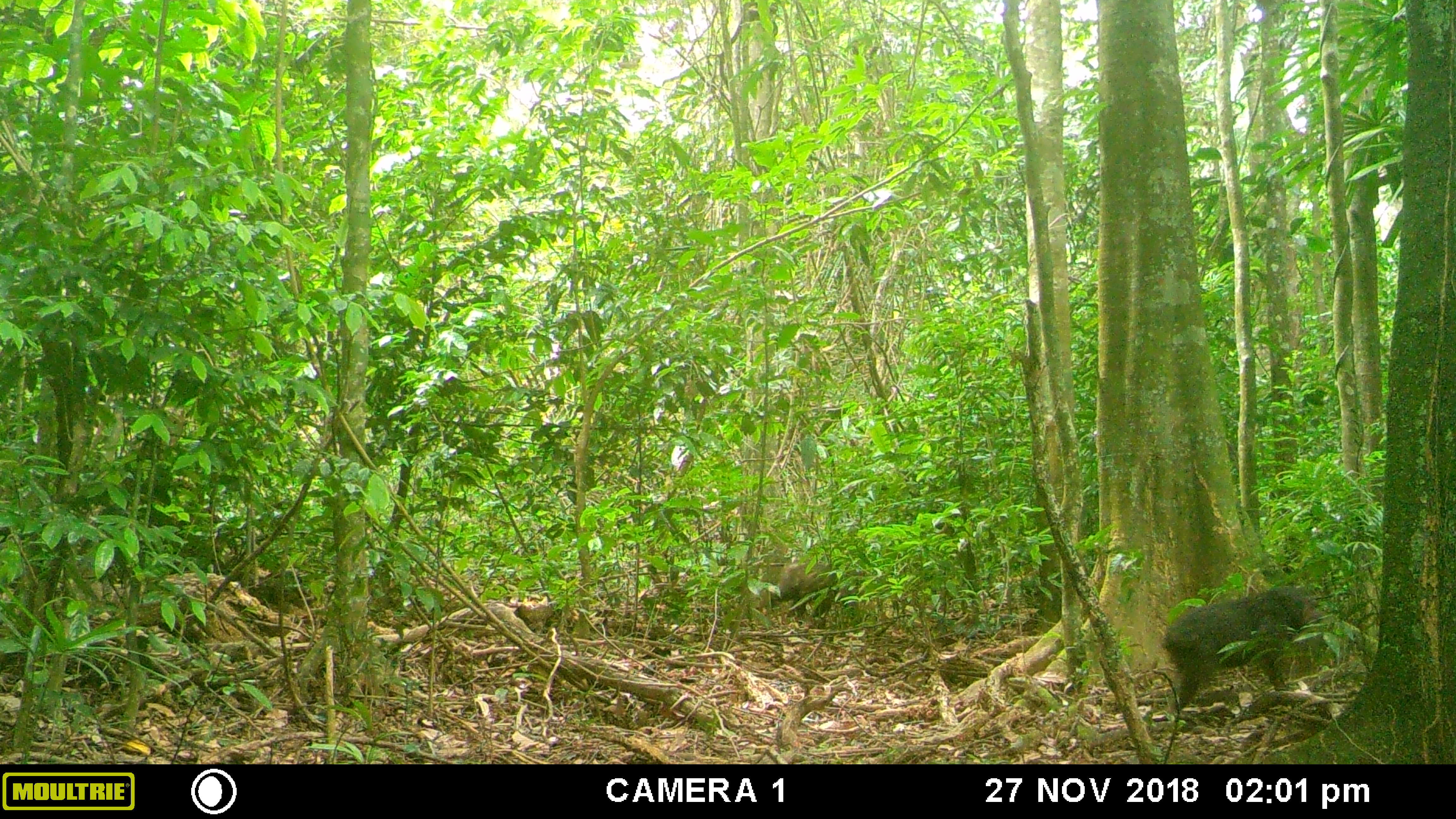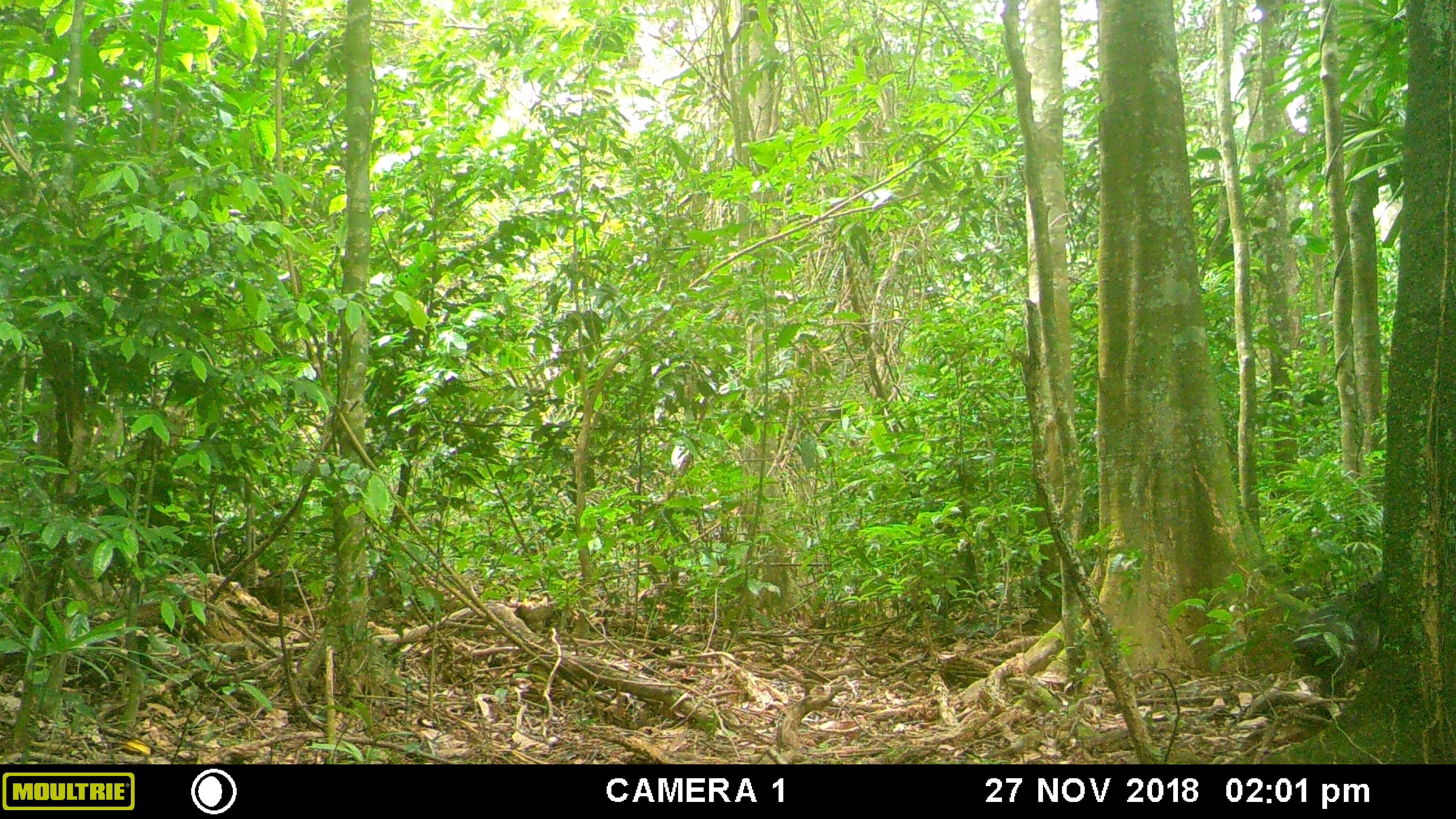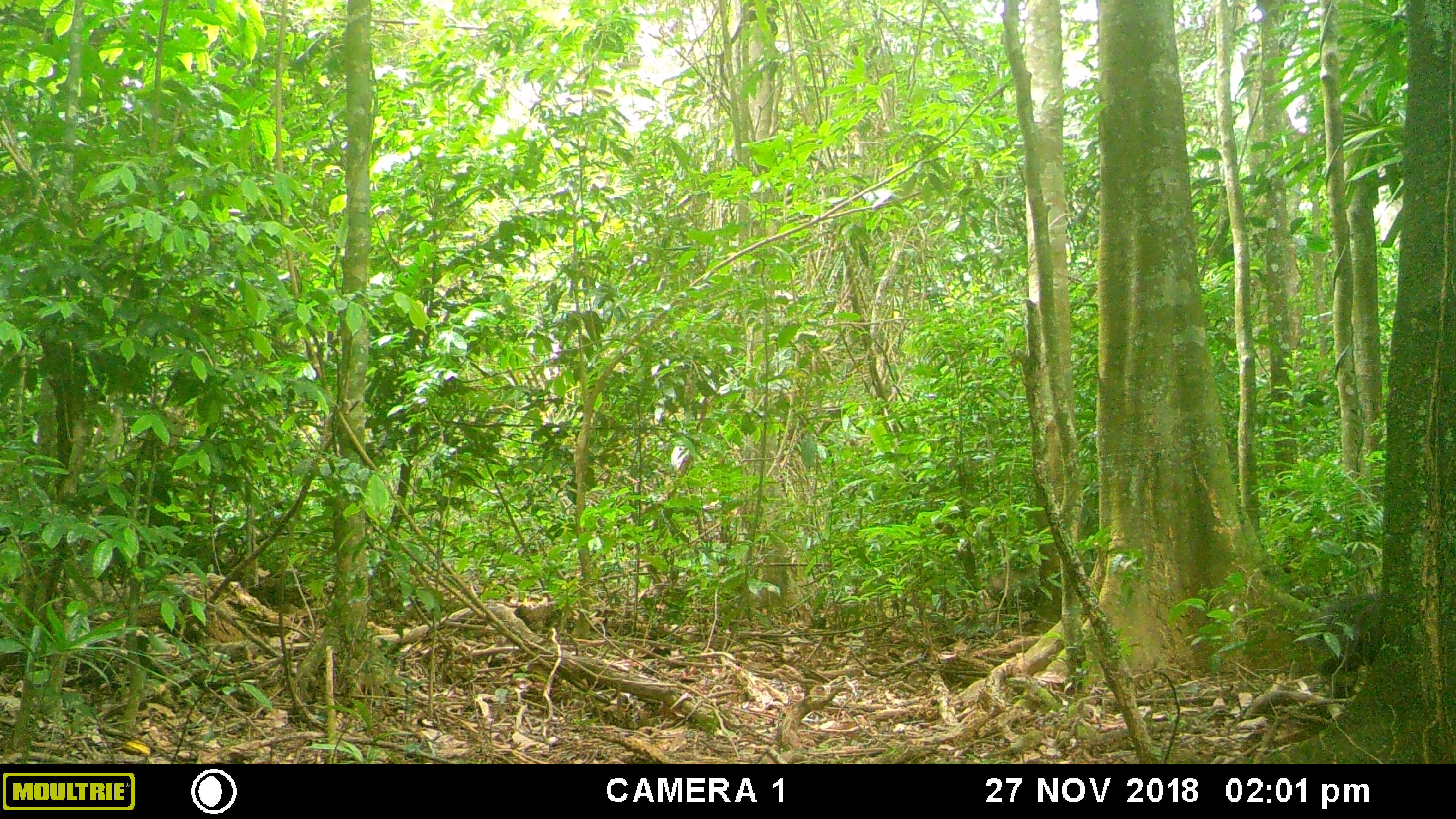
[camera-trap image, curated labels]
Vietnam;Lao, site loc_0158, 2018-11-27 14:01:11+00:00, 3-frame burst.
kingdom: Animalia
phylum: Chordata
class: Mammalia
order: Primates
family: Cercopithecidae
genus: Macaca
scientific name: Macaca arctoides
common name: stump-tailed macaque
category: stump tailed macaque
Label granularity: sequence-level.